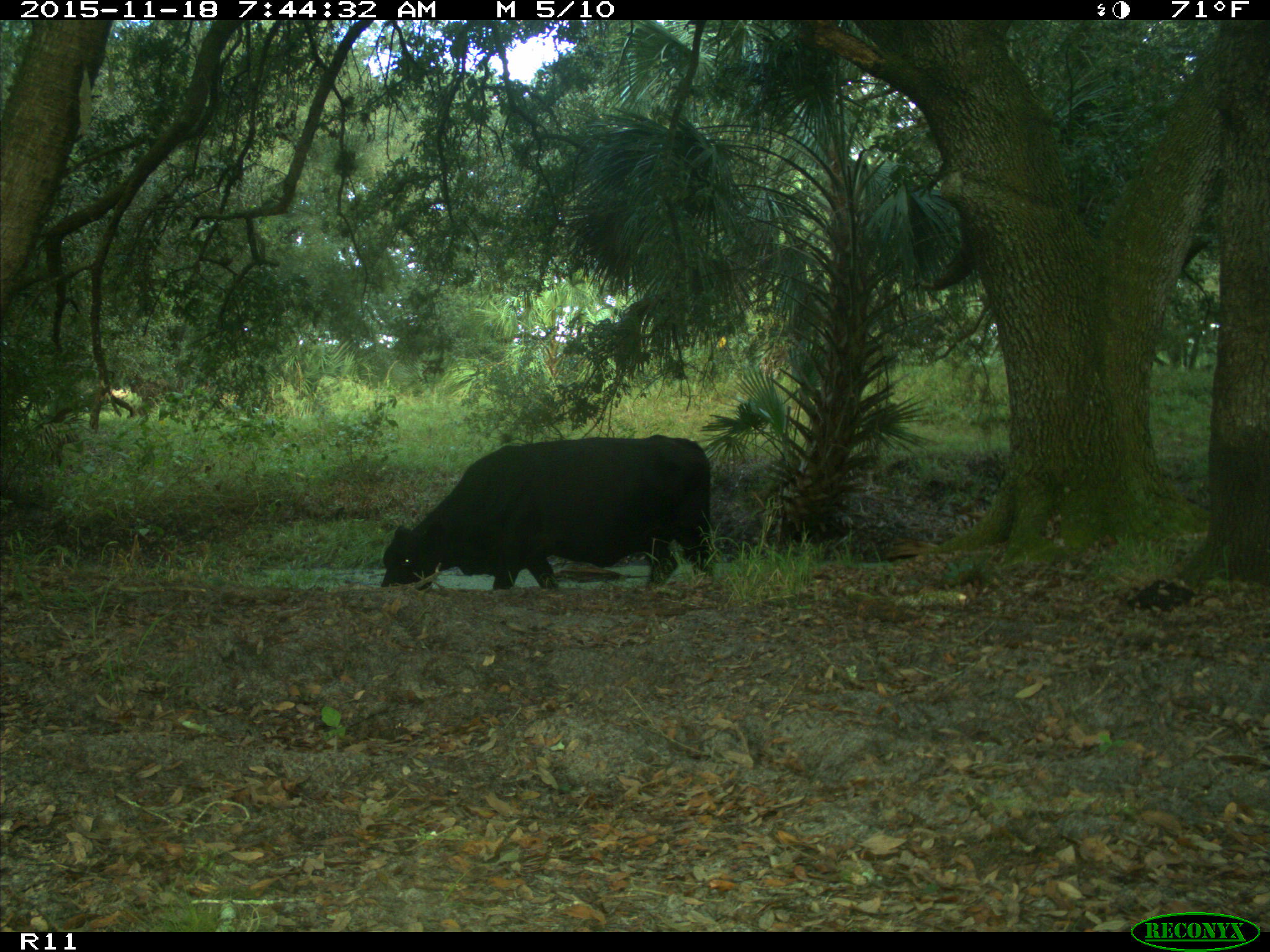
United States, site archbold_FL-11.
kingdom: Animalia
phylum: Chordata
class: Mammalia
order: Artiodactyla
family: Bovidae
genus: Bos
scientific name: Bos taurus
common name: domestic cow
Bos taurus (domestic cow).